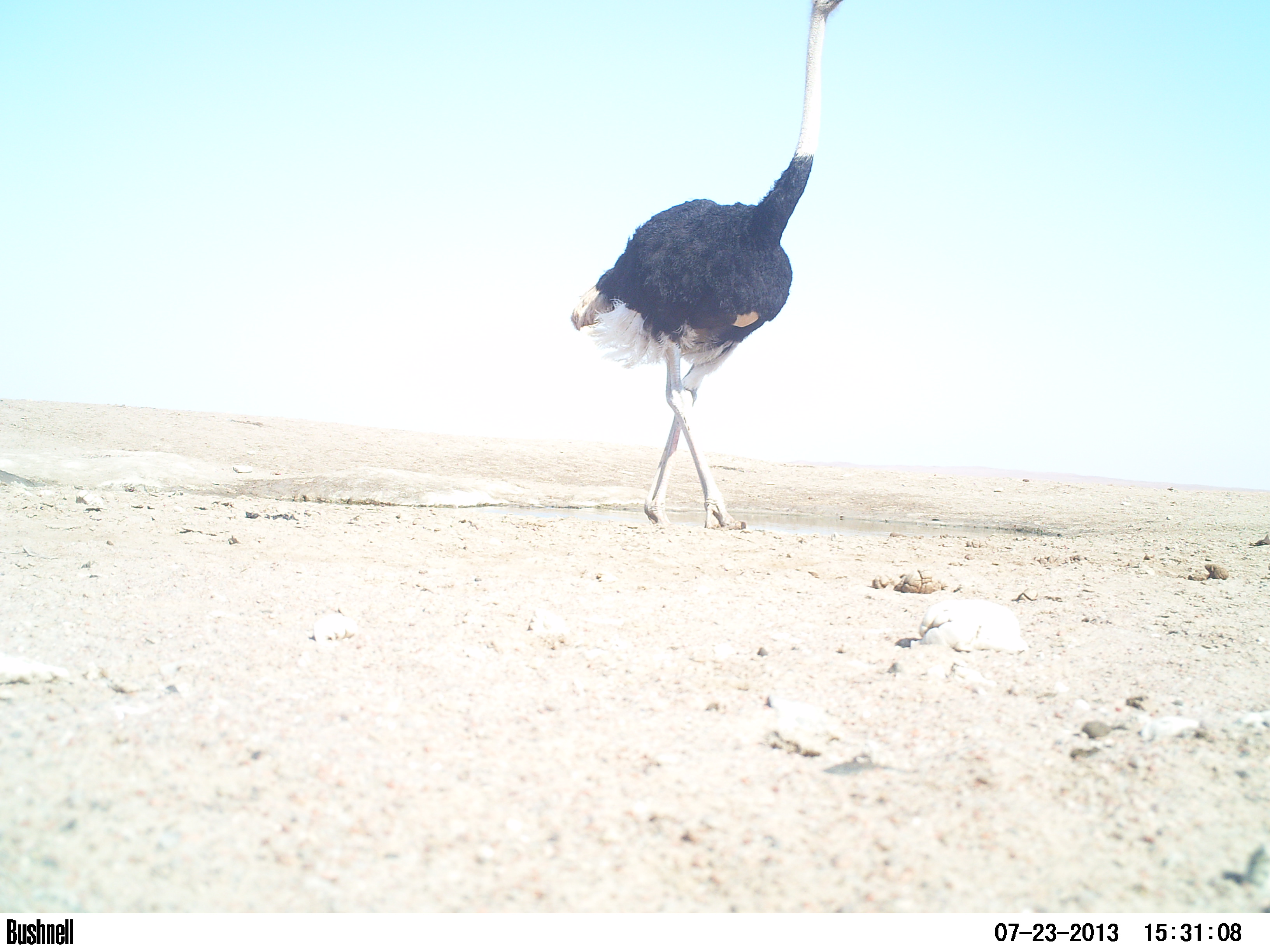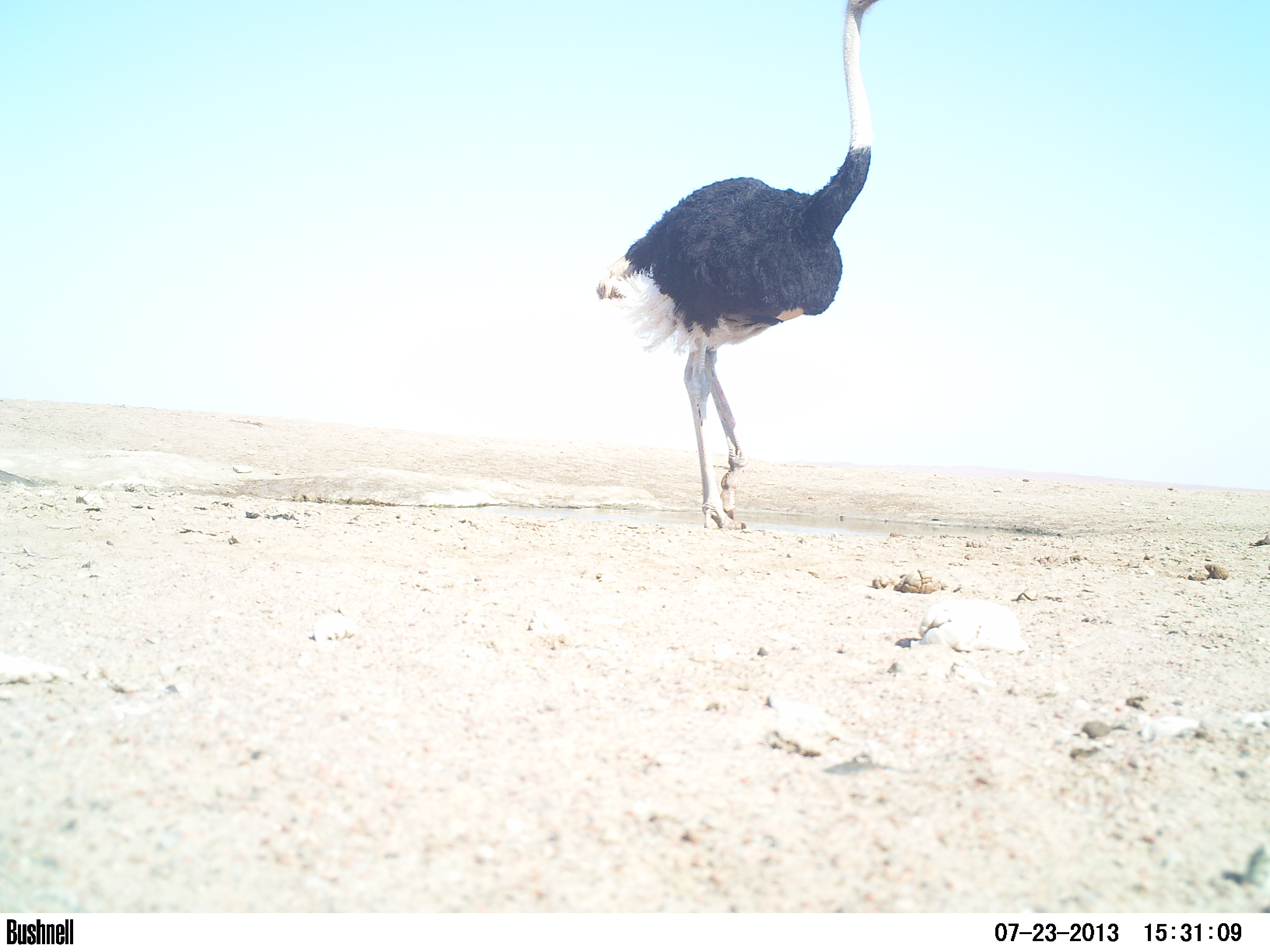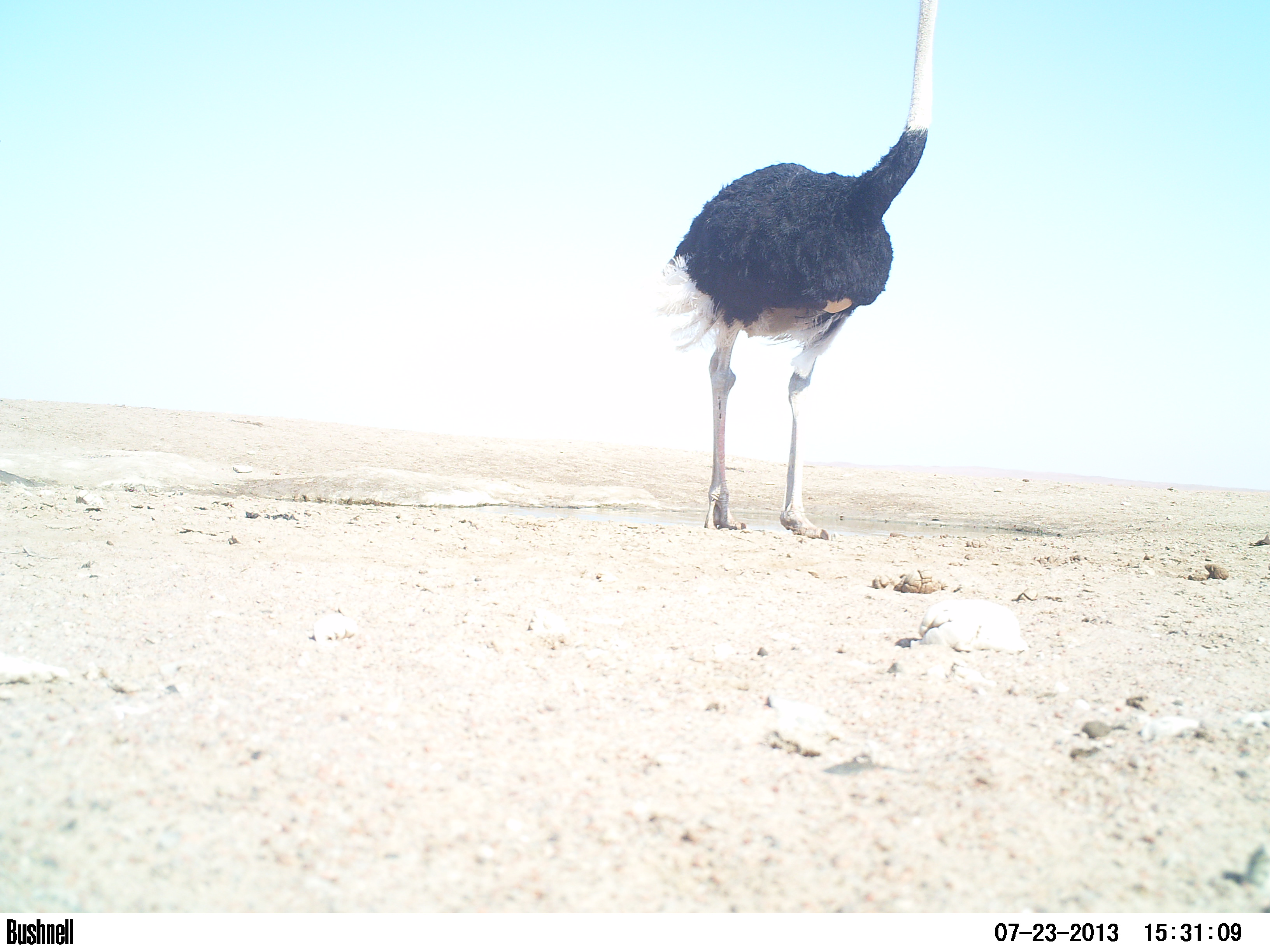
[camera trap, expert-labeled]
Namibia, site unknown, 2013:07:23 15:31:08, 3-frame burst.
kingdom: Animalia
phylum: Chordata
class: Aves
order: Struthioniformes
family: Struthionidae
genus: Struthio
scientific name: Struthio camelus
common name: common ostrich